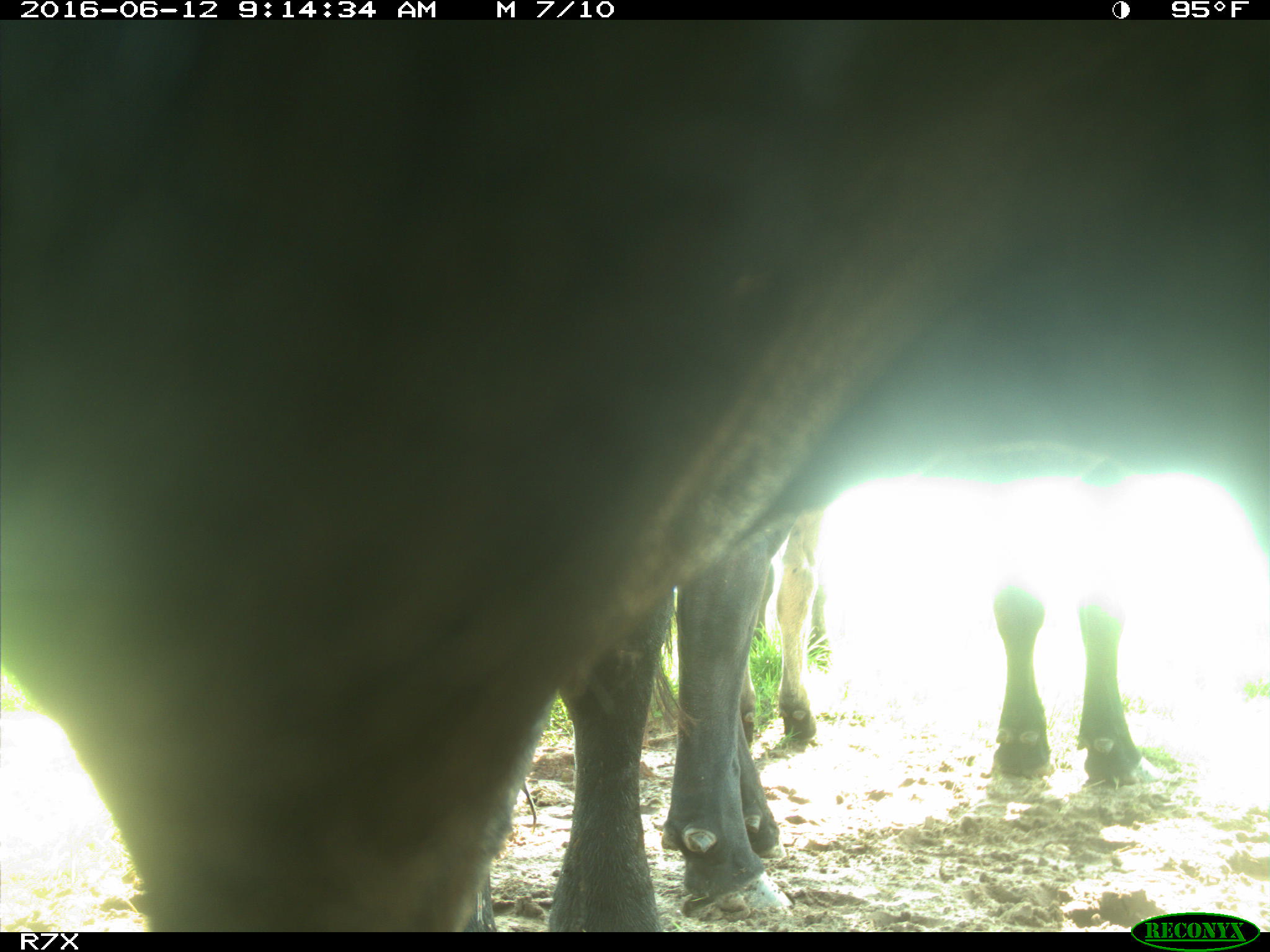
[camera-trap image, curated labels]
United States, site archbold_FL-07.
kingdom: Animalia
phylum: Chordata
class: Mammalia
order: Artiodactyla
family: Bovidae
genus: Bos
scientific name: Bos taurus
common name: domestic cow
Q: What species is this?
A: Bos taurus (domestic cow).